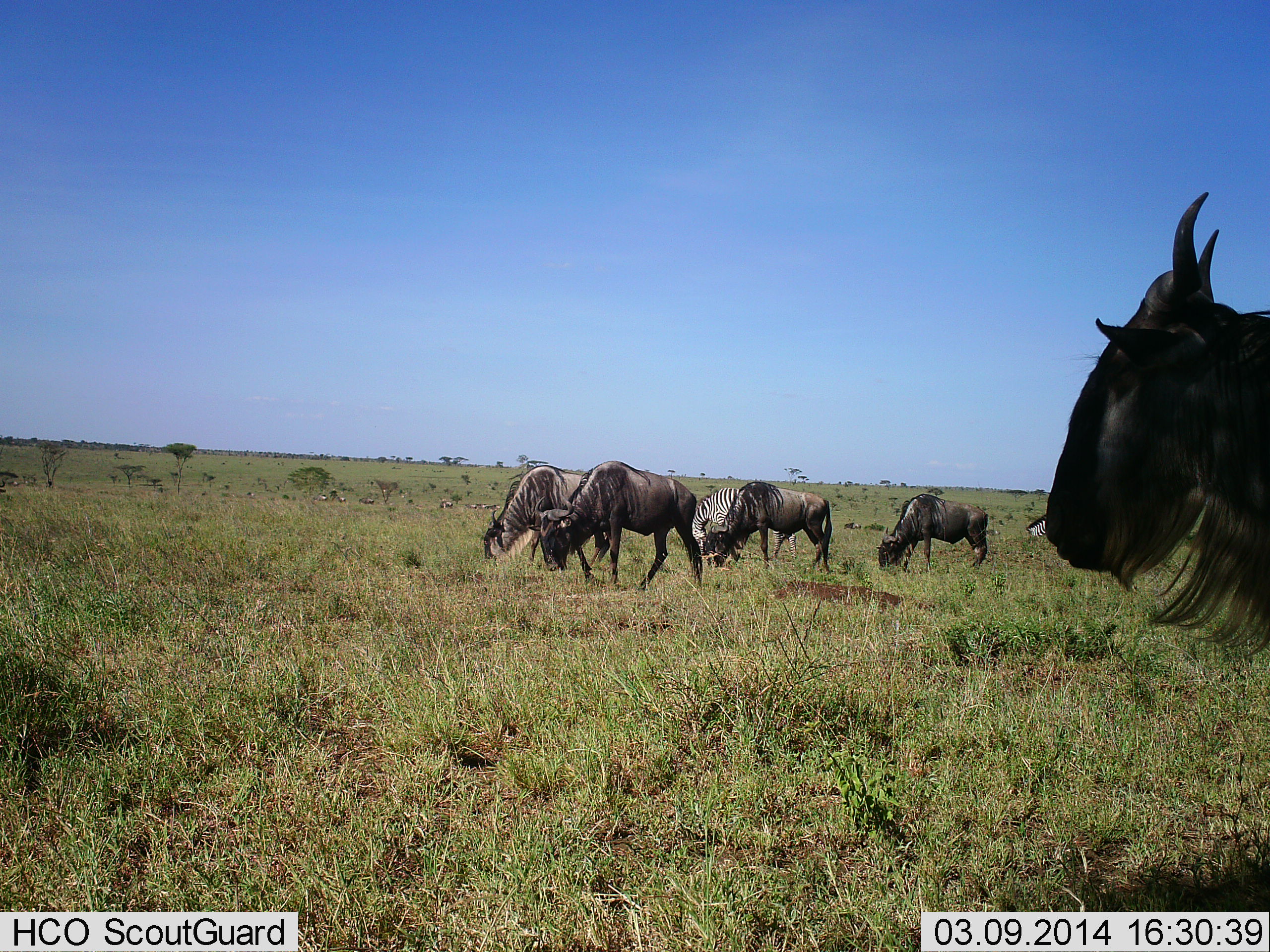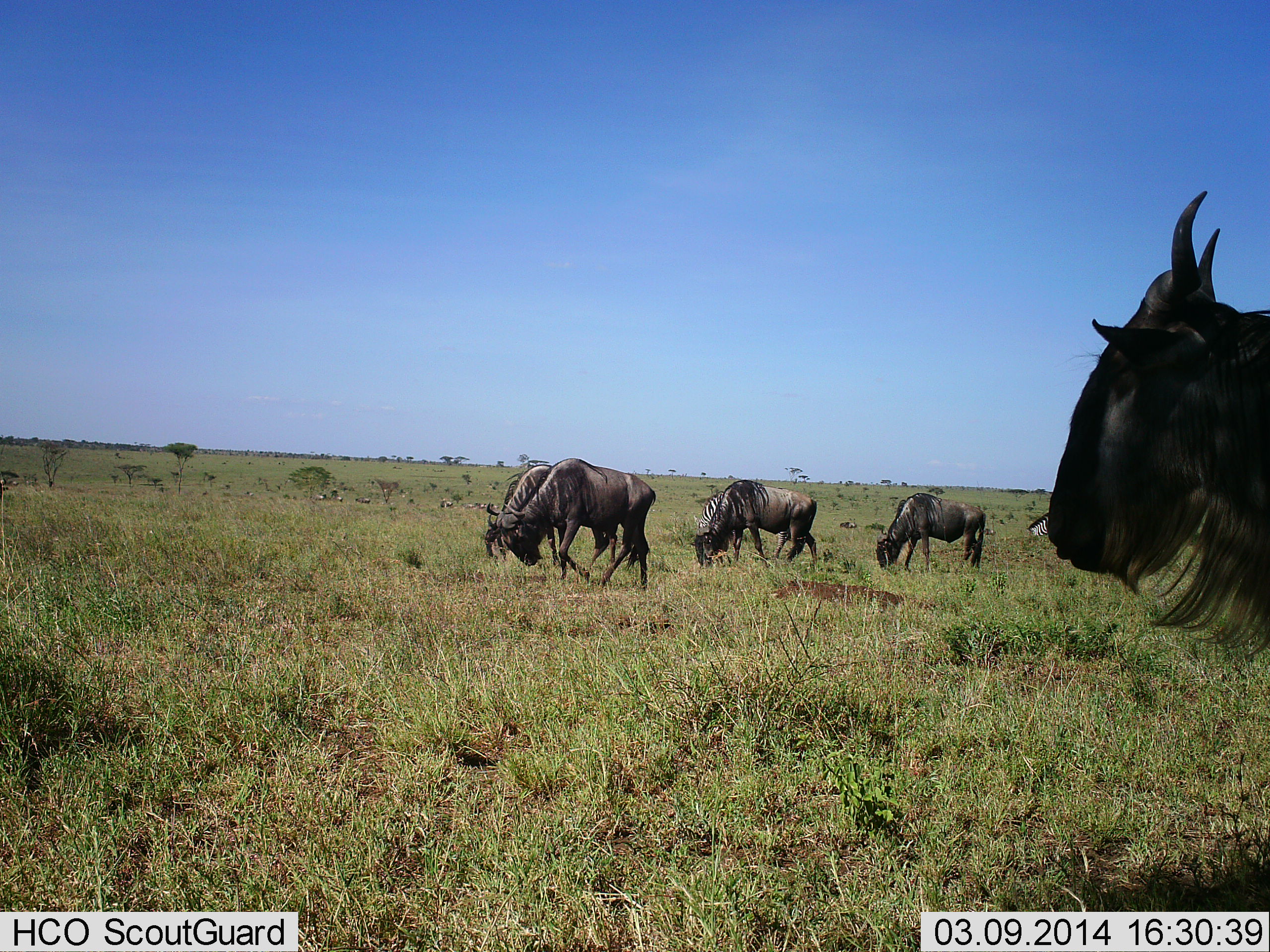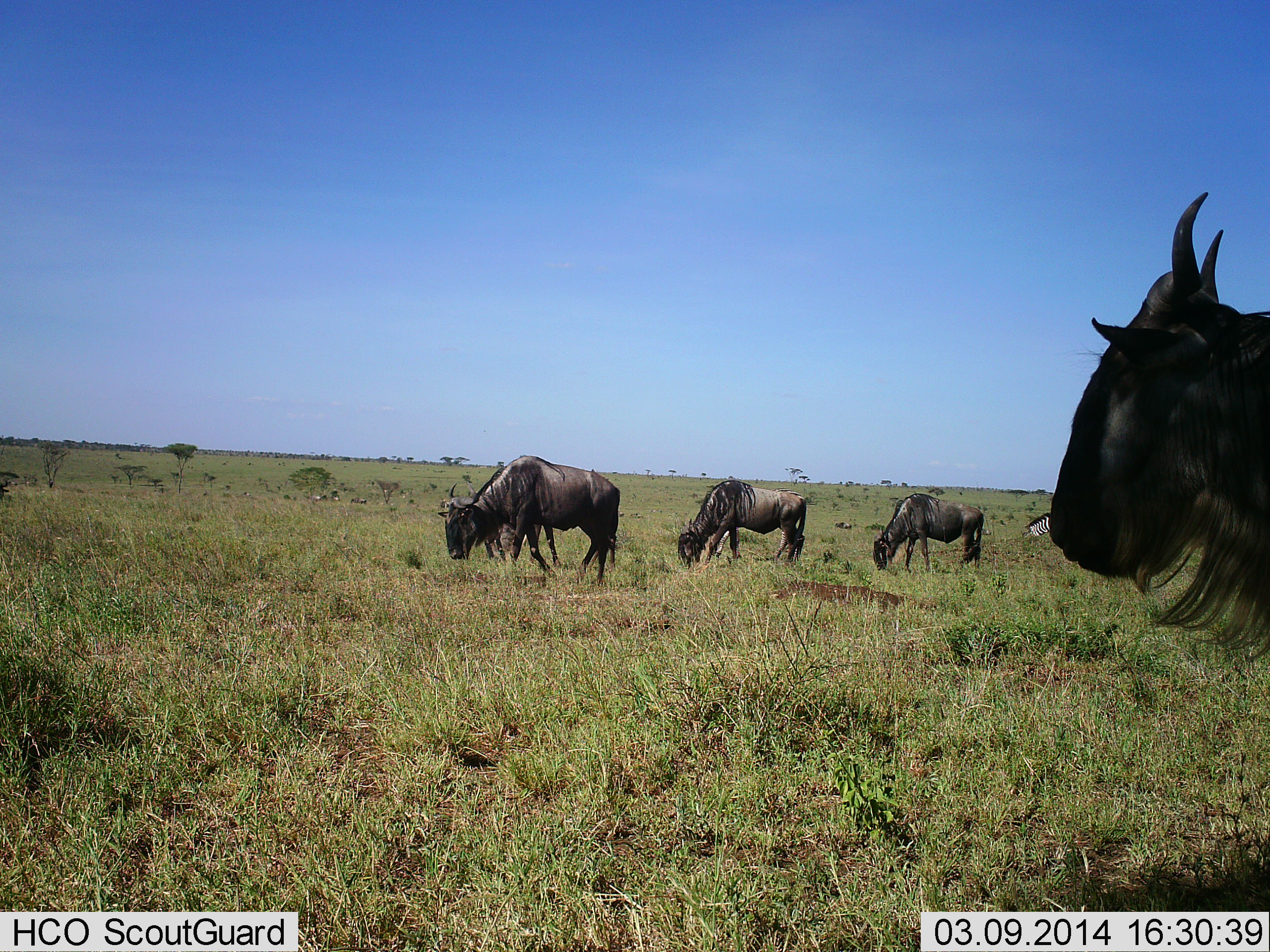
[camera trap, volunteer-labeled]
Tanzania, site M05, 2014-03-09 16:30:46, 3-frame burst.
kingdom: Animalia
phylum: Chordata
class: Mammalia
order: Artiodactyla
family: Bovidae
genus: Connochaetes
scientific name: Connochaetes taurinus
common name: blue wildebeest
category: wildebeest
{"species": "wildebeest (blue wildebeest) (Connochaetes taurinus)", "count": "5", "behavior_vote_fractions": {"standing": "40%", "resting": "0%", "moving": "90%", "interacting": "0%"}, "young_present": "0%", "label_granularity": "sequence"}